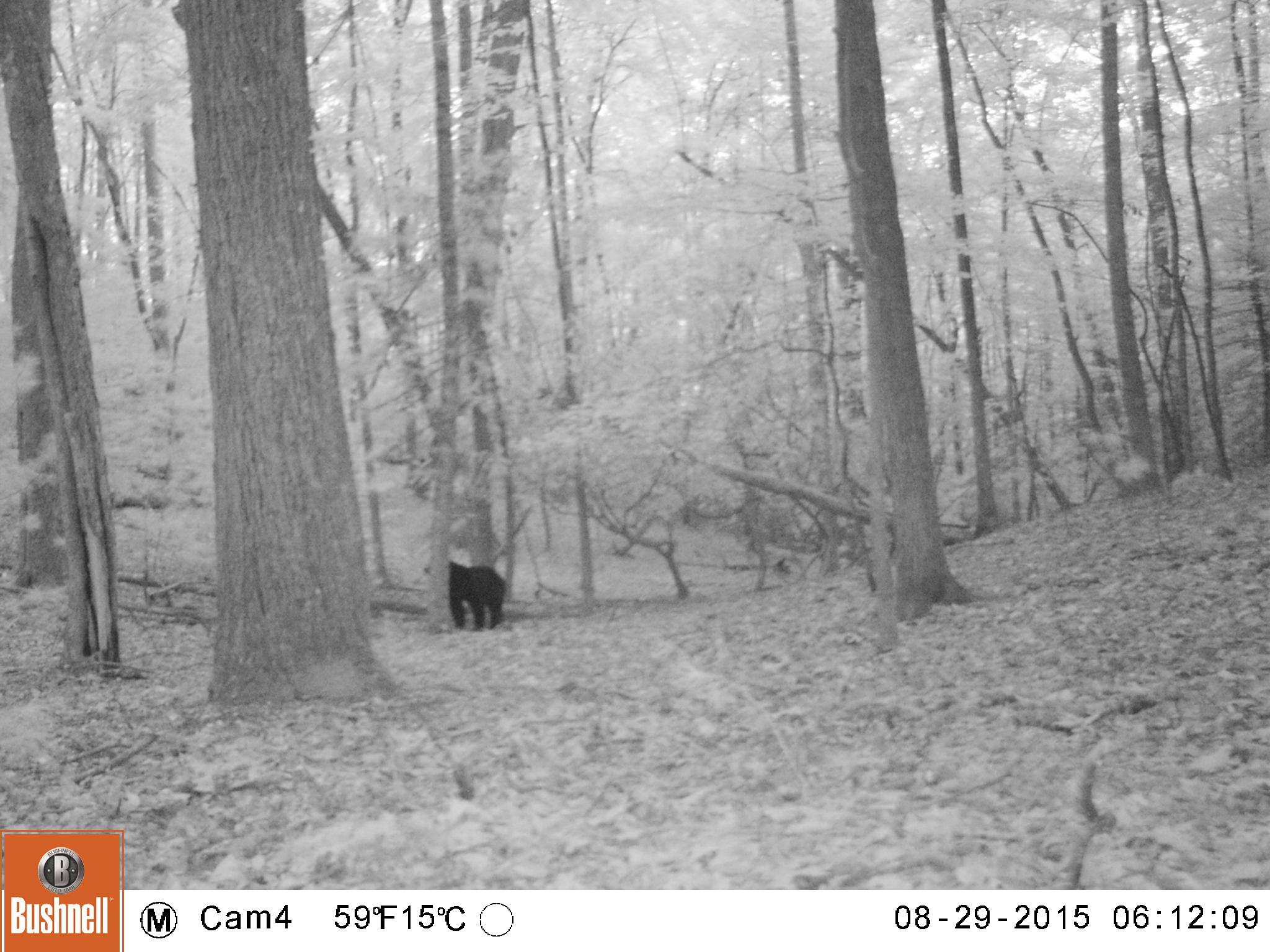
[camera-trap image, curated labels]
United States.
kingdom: Animalia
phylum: Chordata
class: Mammalia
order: Carnivora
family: Ursidae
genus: Ursus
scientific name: Ursus americanus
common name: american black bear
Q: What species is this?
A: American Black Bear (Ursus americanus).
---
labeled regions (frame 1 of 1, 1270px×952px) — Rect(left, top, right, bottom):
American Black Bear: Rect(443, 543, 510, 638)